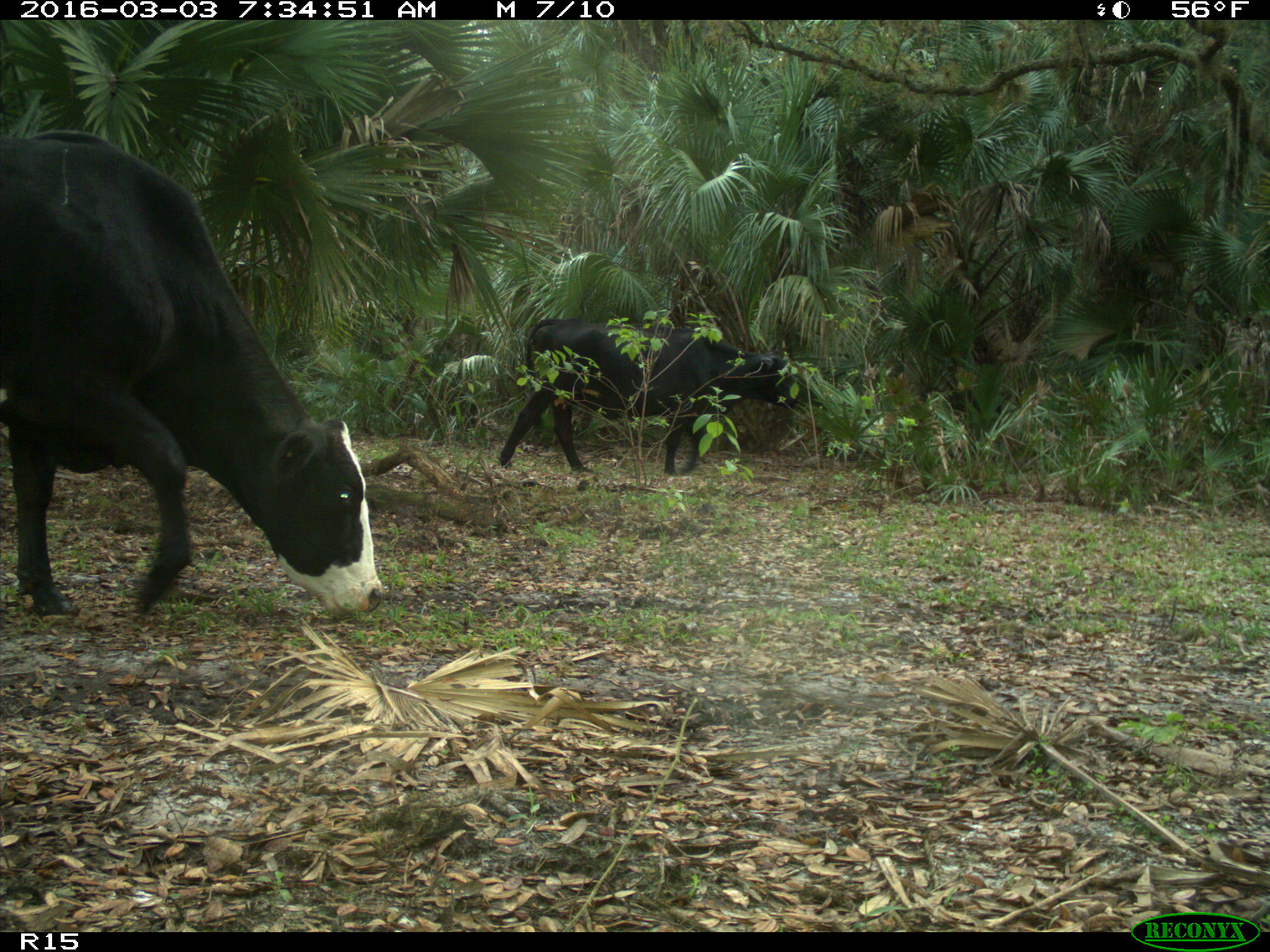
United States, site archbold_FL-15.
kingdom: Animalia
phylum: Chordata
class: Mammalia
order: Artiodactyla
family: Bovidae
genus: Bos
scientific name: Bos taurus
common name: domestic cow